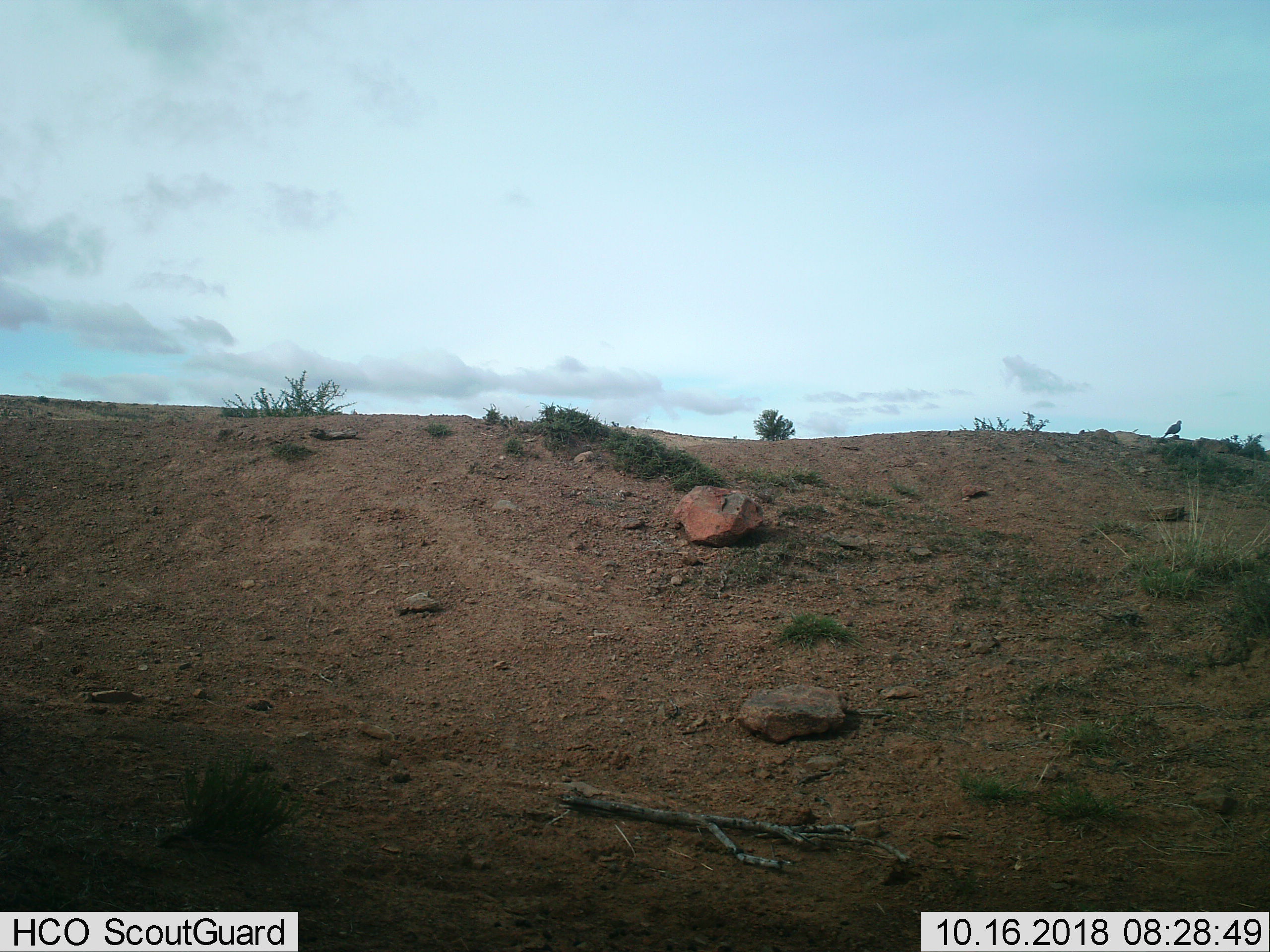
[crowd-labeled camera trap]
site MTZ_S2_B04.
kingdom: Animalia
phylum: Chordata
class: Aves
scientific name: Aves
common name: bird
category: birdother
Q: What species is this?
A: Birdother (bird) (Aves).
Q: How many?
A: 1.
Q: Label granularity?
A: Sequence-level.